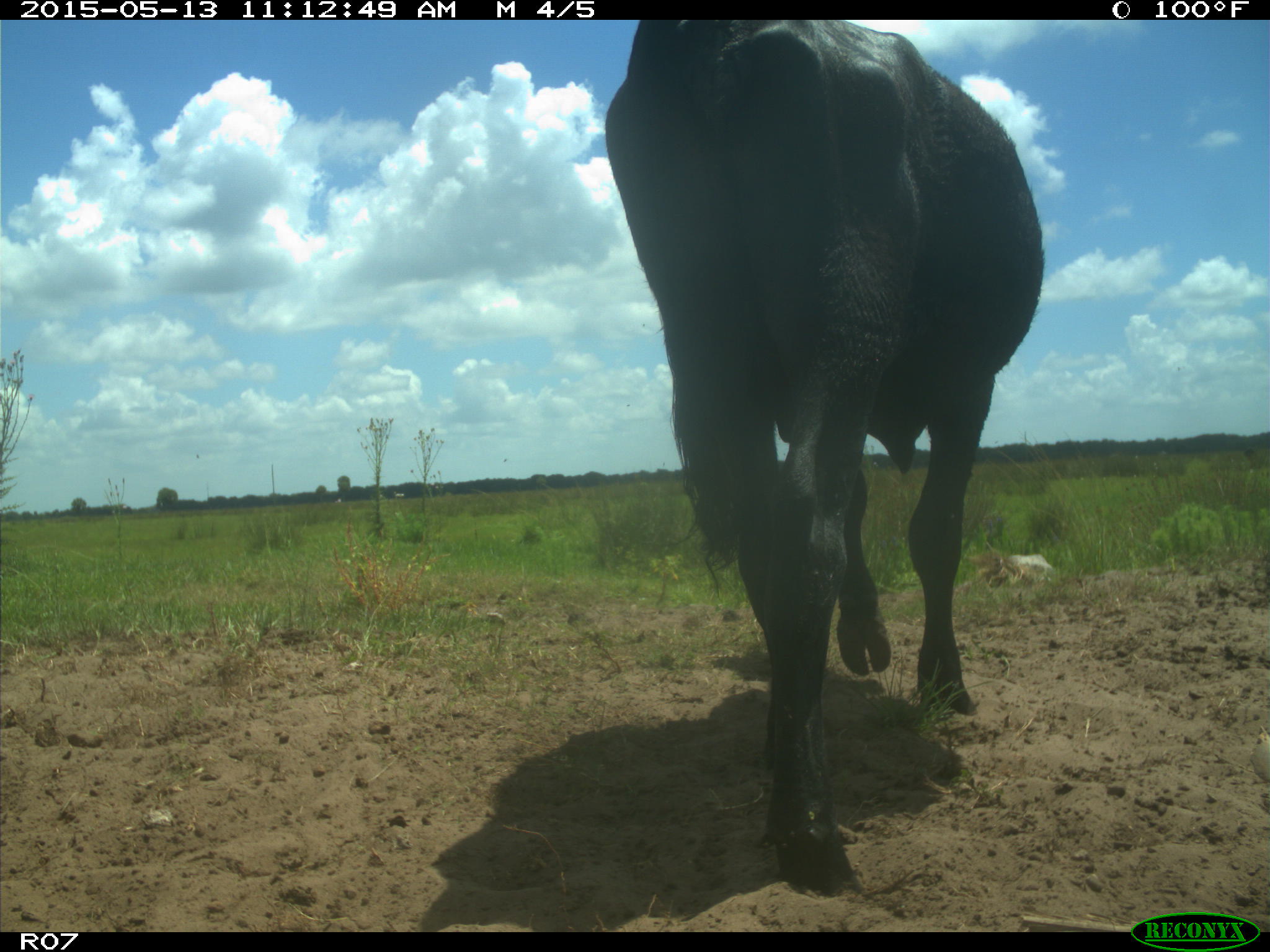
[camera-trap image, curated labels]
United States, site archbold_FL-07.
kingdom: Animalia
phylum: Chordata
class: Mammalia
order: Artiodactyla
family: Bovidae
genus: Bos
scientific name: Bos taurus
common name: domestic cow